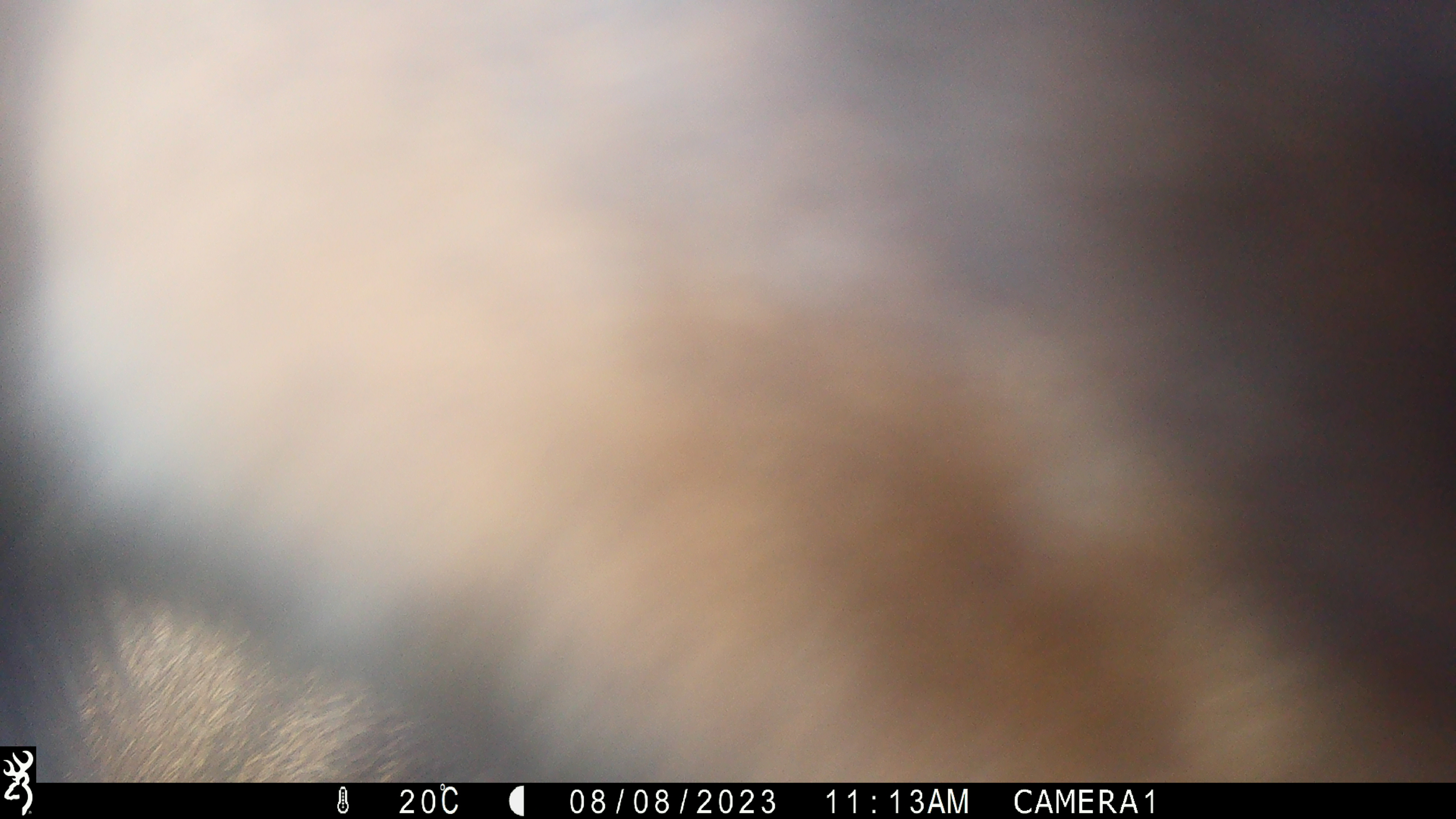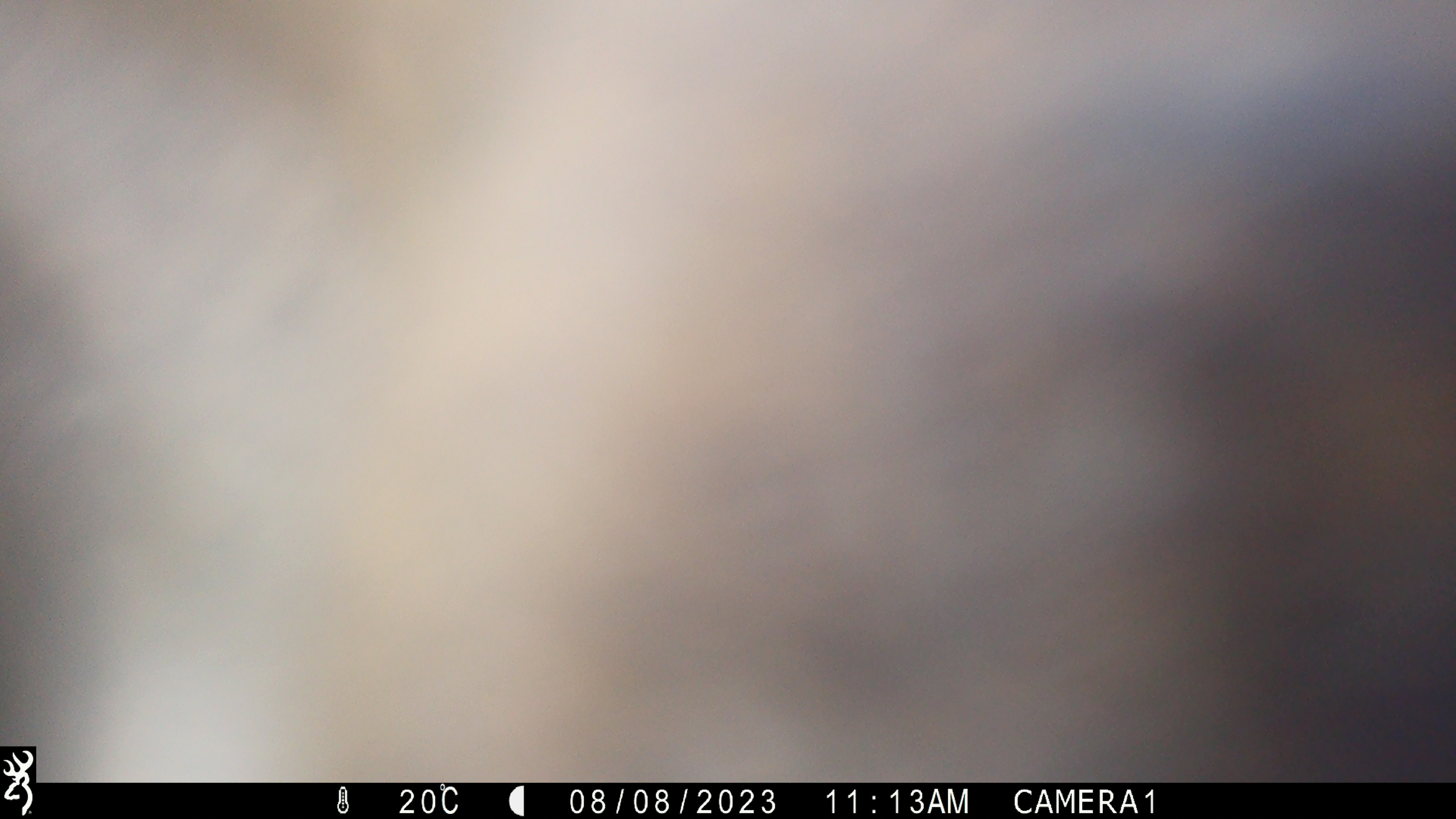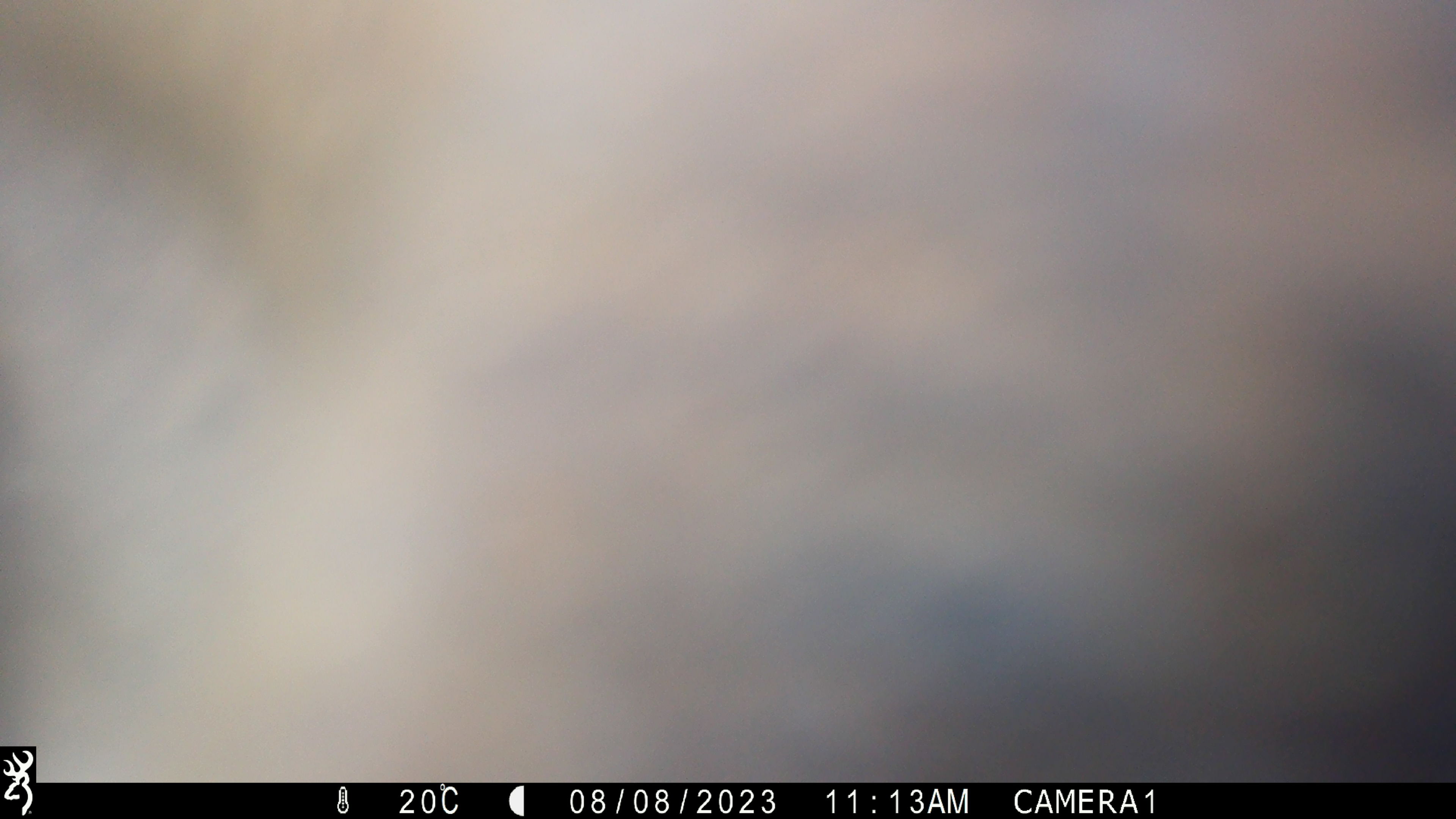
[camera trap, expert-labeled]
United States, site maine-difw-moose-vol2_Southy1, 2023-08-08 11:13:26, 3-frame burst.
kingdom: Animalia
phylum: Chordata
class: Mammalia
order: Artiodactyla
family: Cervidae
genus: Alces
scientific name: Alces alces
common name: moose